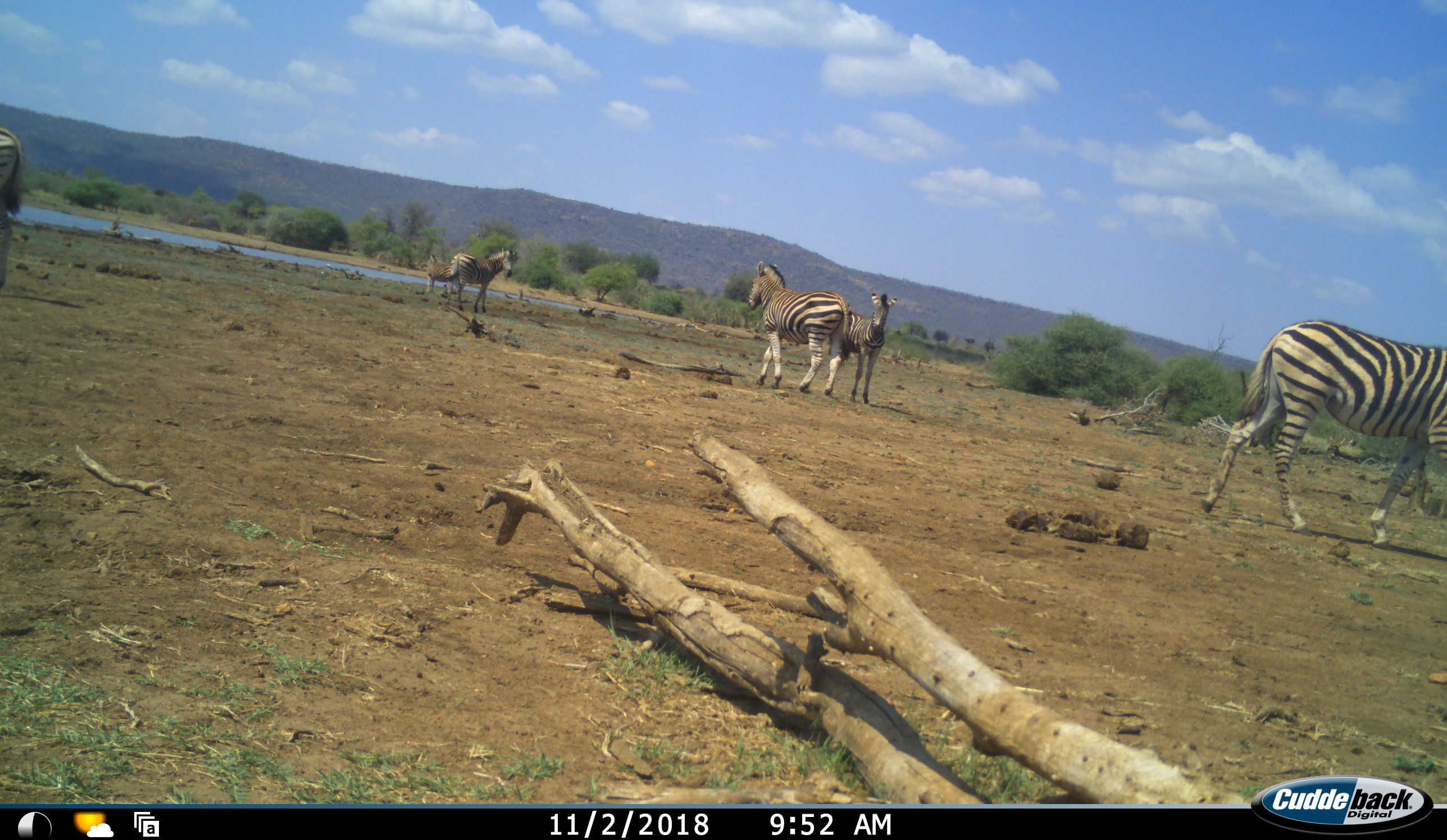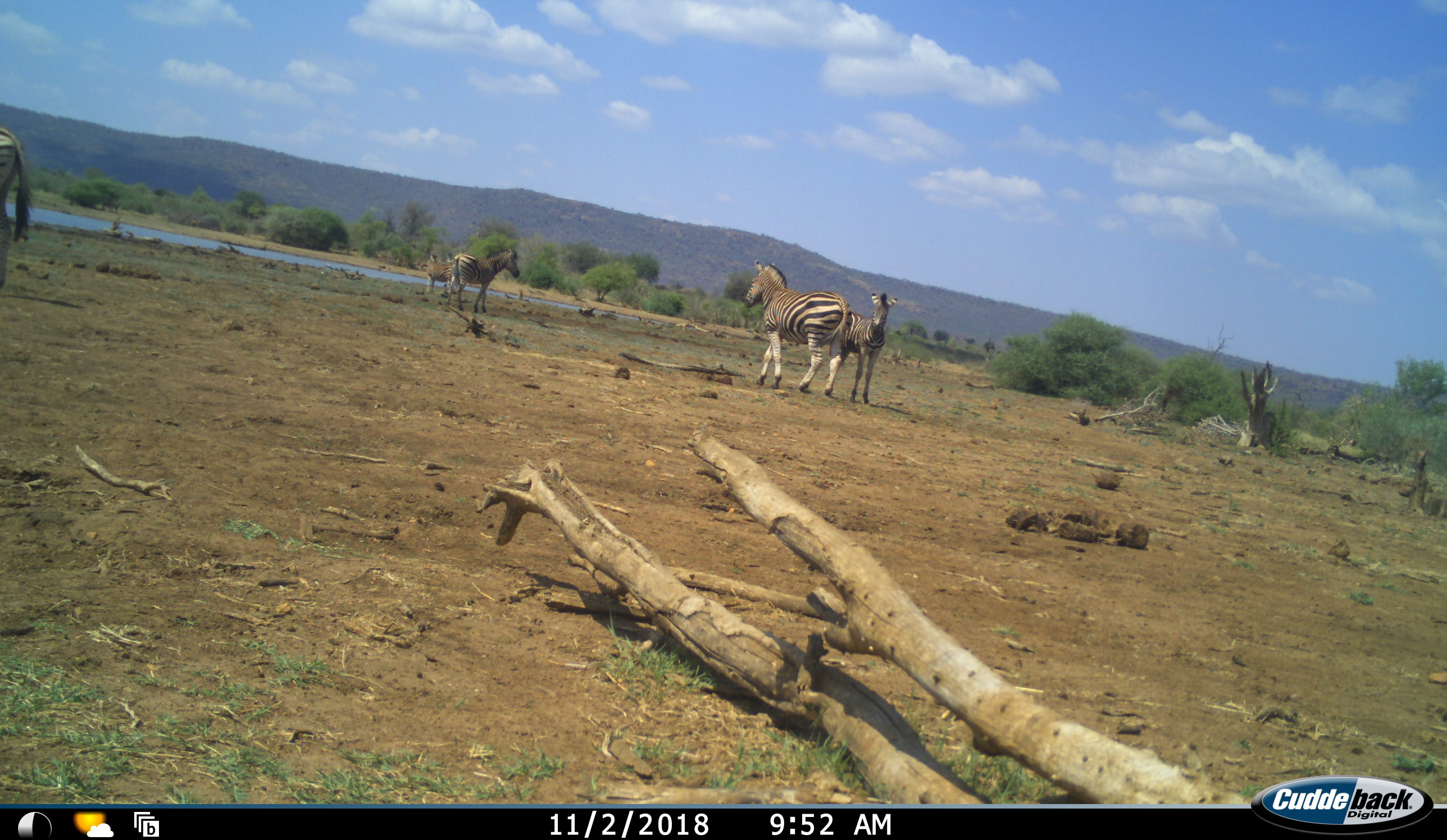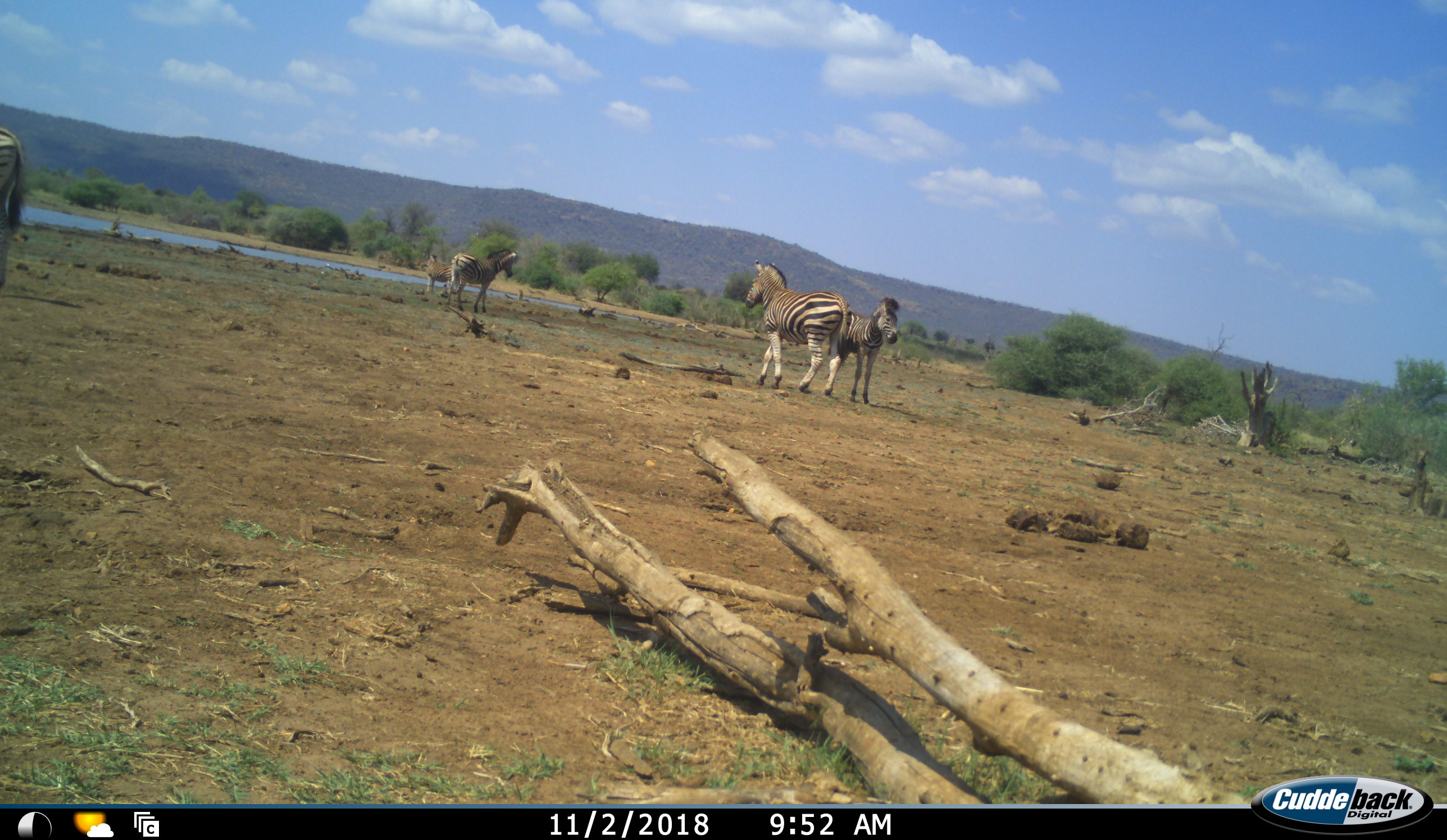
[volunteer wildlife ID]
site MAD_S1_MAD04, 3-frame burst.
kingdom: Animalia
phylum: Chordata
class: Mammalia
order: Perissodactyla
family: Equidae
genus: Equus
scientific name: Equus quagga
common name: plains zebra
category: zebraplains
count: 6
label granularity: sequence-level